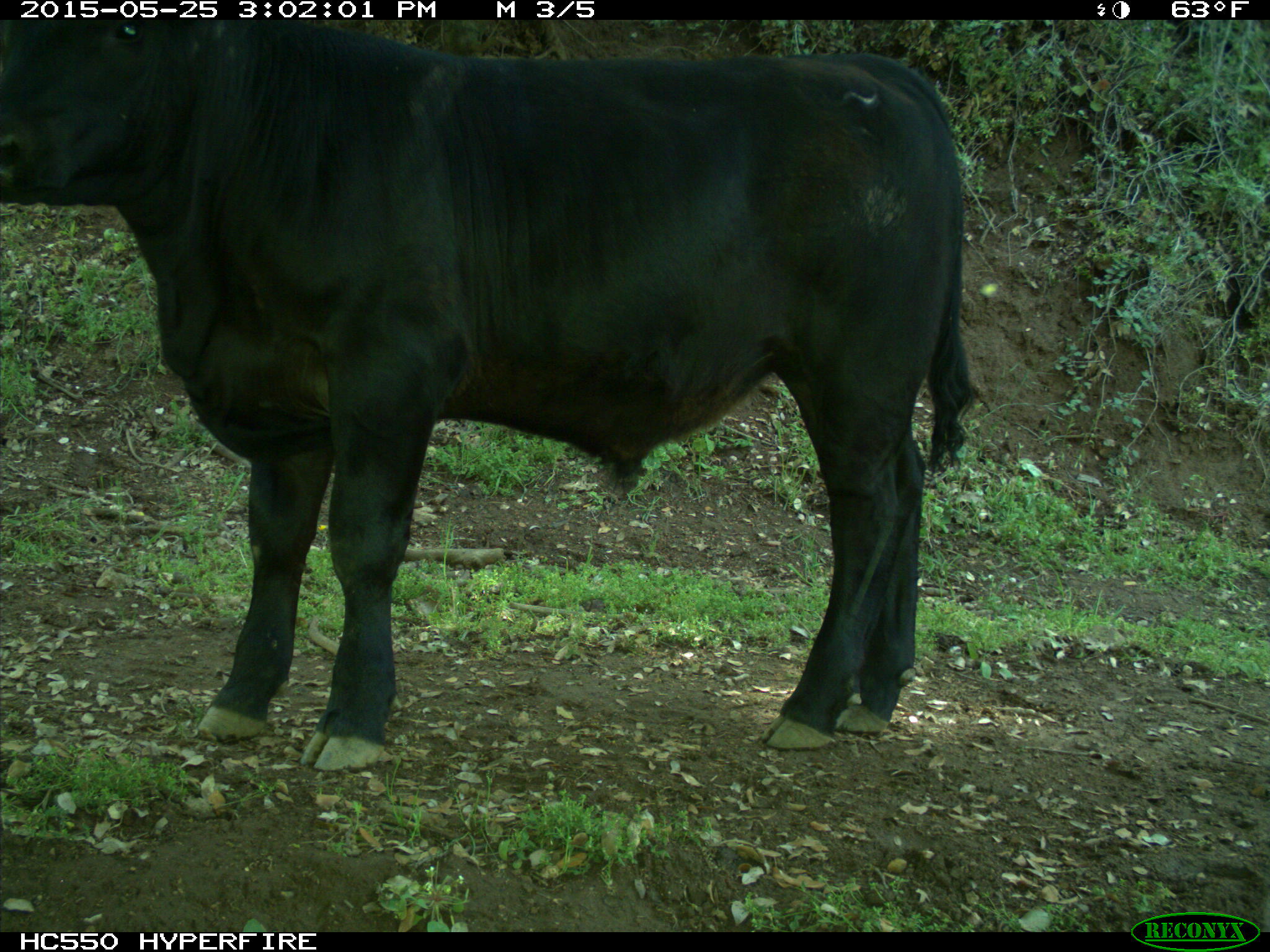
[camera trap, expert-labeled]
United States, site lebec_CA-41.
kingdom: Animalia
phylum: Chordata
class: Mammalia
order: Artiodactyla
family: Bovidae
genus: Bos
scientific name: Bos taurus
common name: domestic cow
Bos taurus (domestic cow).